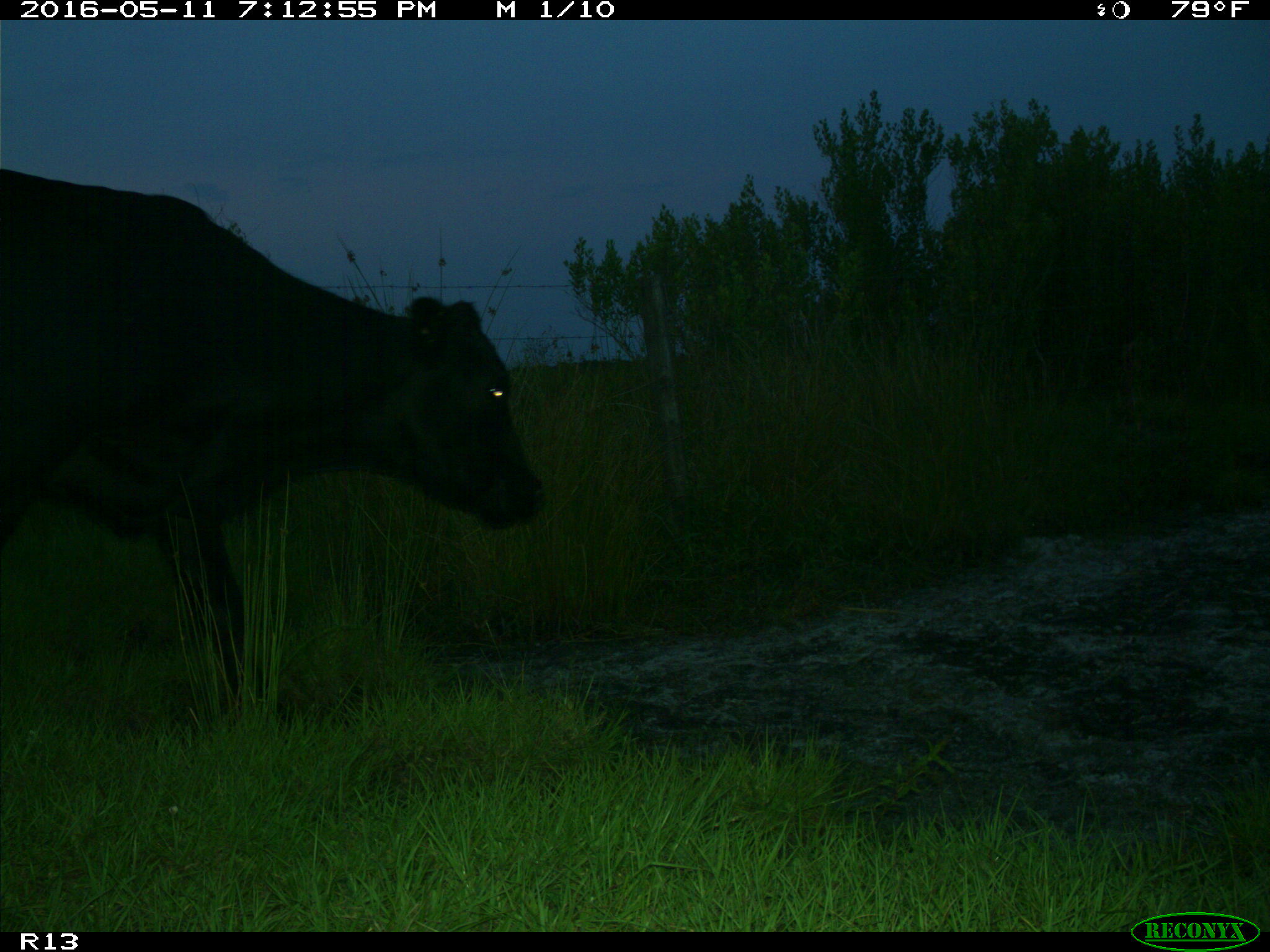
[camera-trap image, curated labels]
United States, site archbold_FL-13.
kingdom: Animalia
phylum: Chordata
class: Mammalia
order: Artiodactyla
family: Bovidae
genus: Bos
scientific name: Bos taurus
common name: domestic cow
Bos taurus (domestic cow).